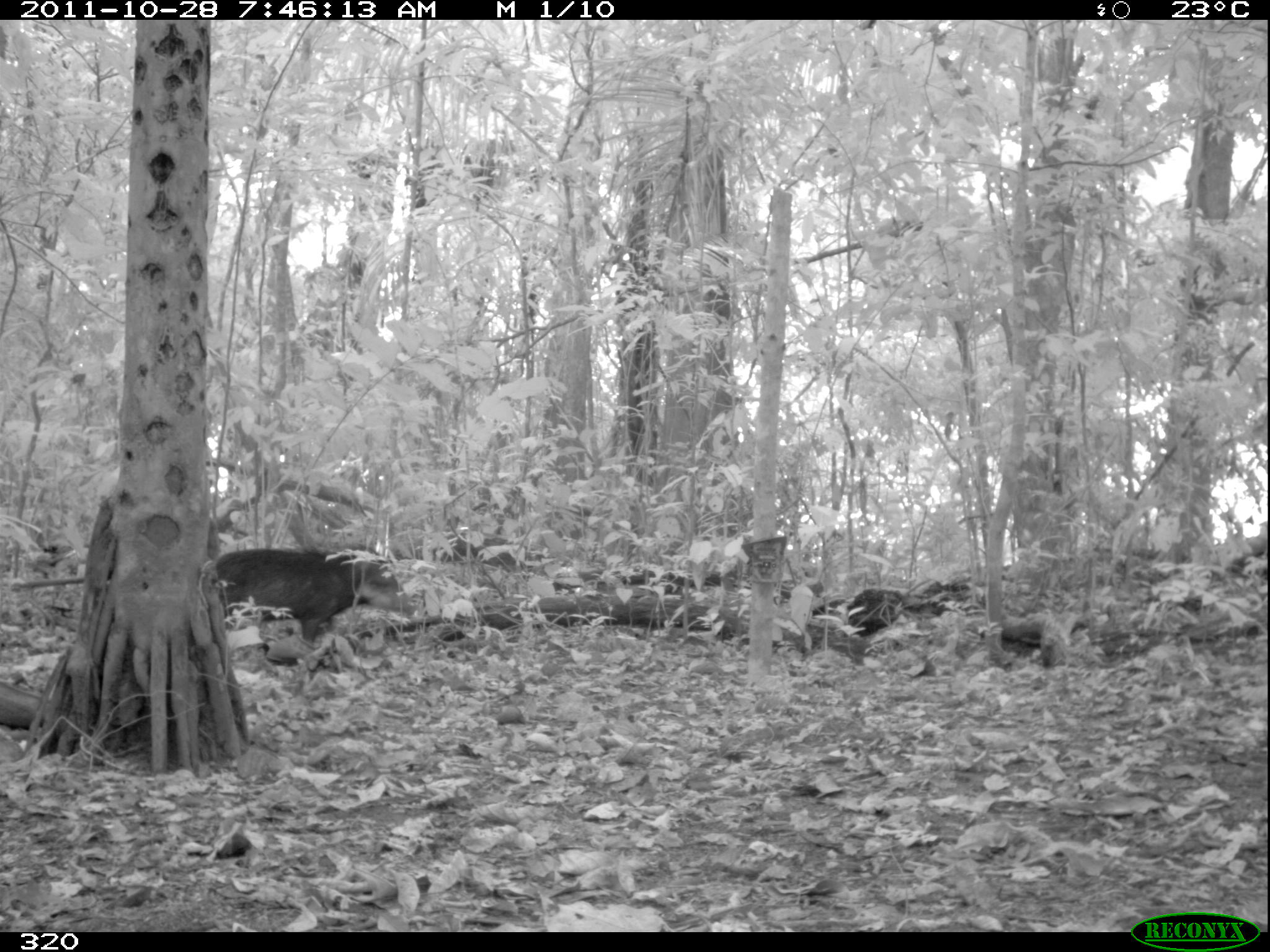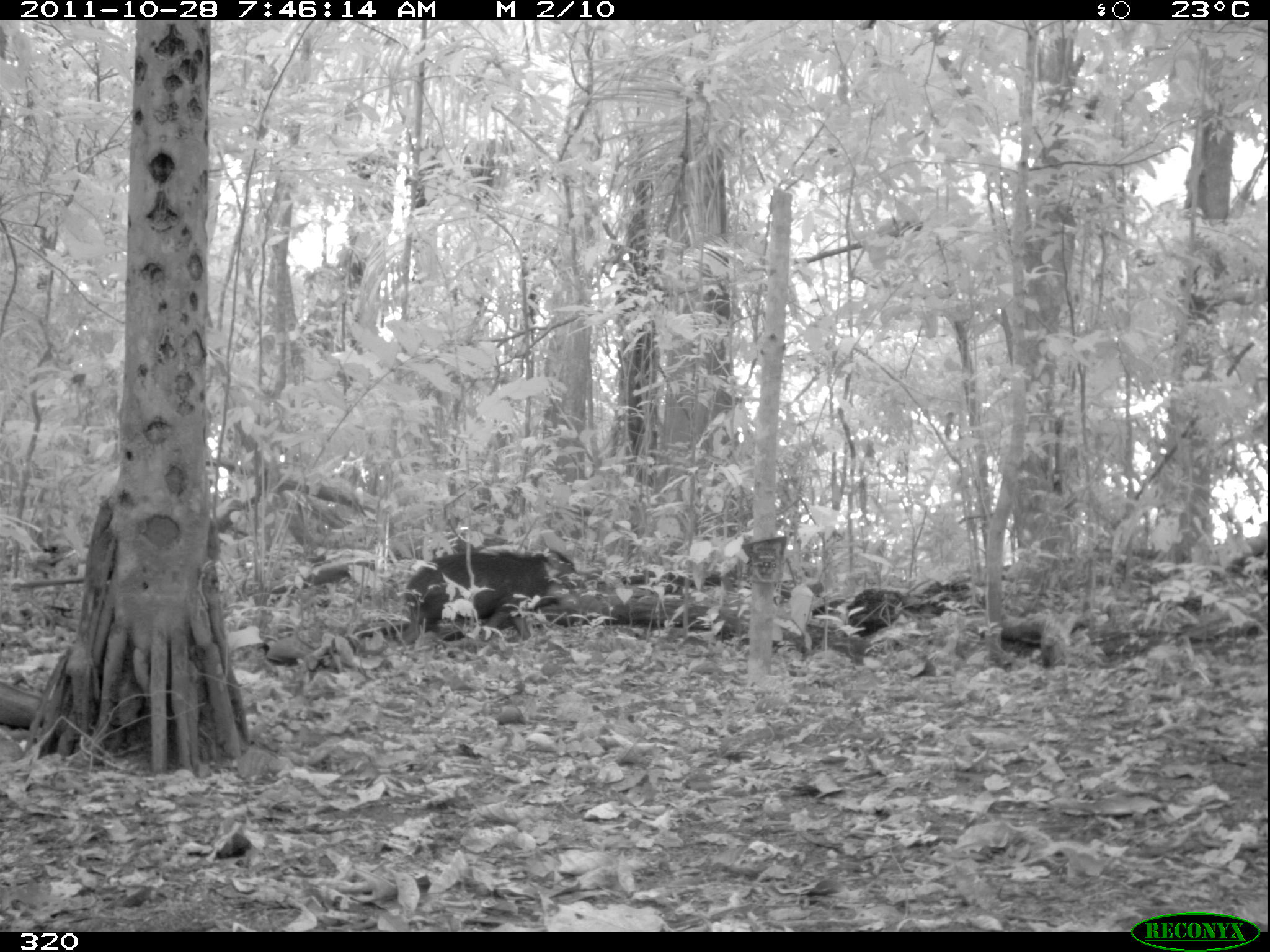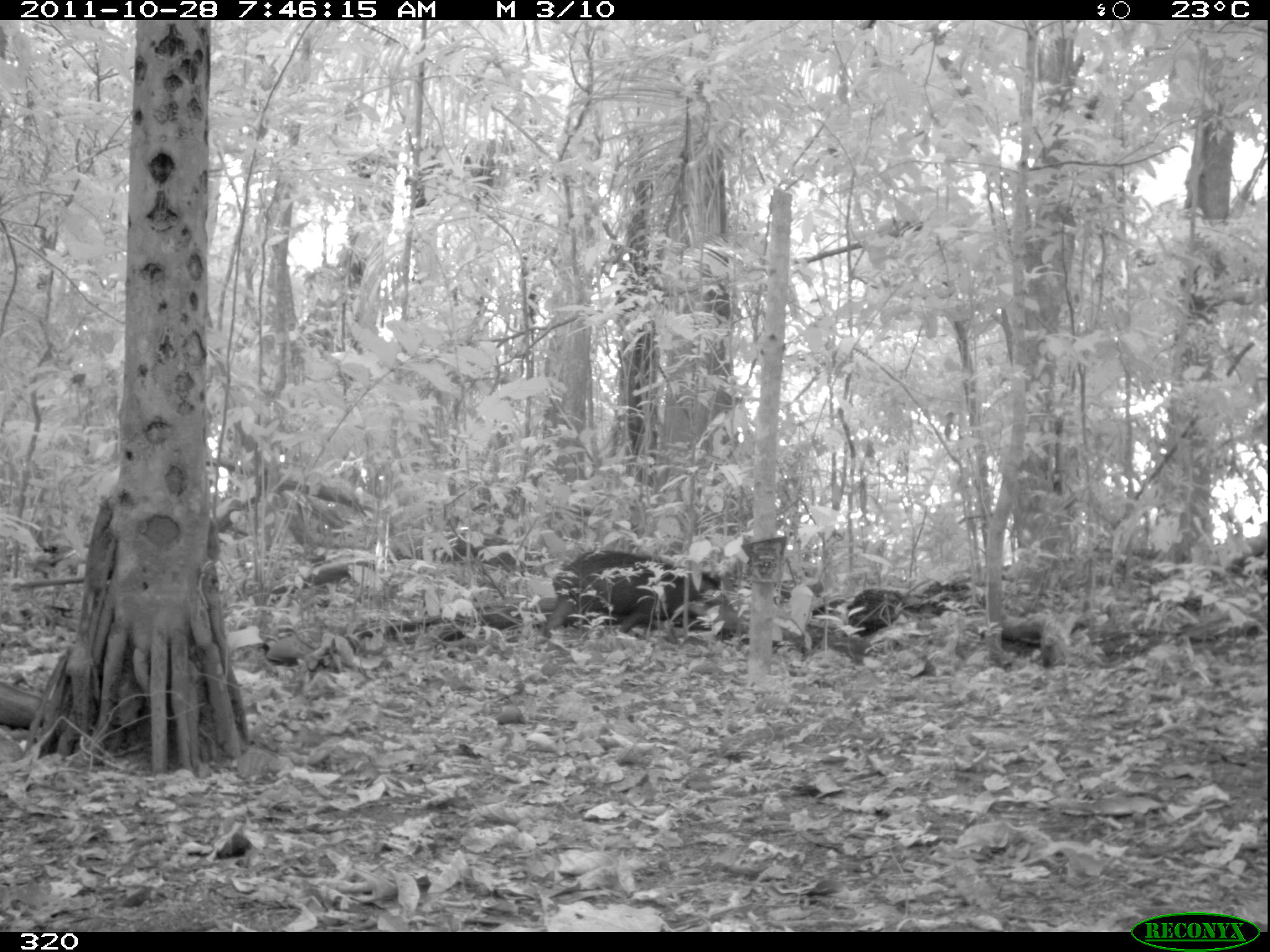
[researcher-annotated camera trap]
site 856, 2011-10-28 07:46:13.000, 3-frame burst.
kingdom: Animalia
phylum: Chordata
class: Mammalia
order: Artiodactyla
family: Tayassuidae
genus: Tayassu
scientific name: Tayassu pecari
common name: white-lipped peccary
Tayassu pecari (white-lipped peccary).